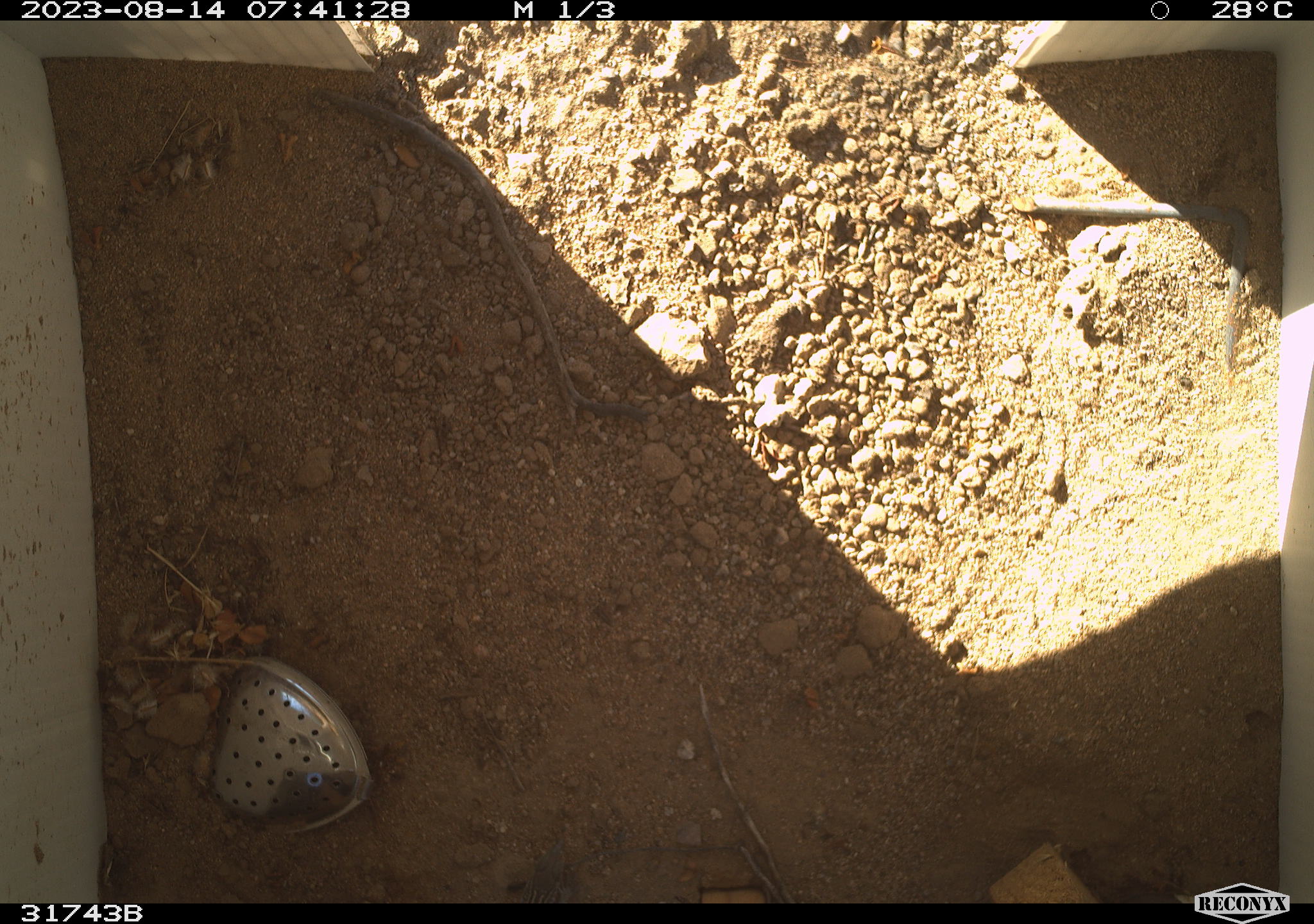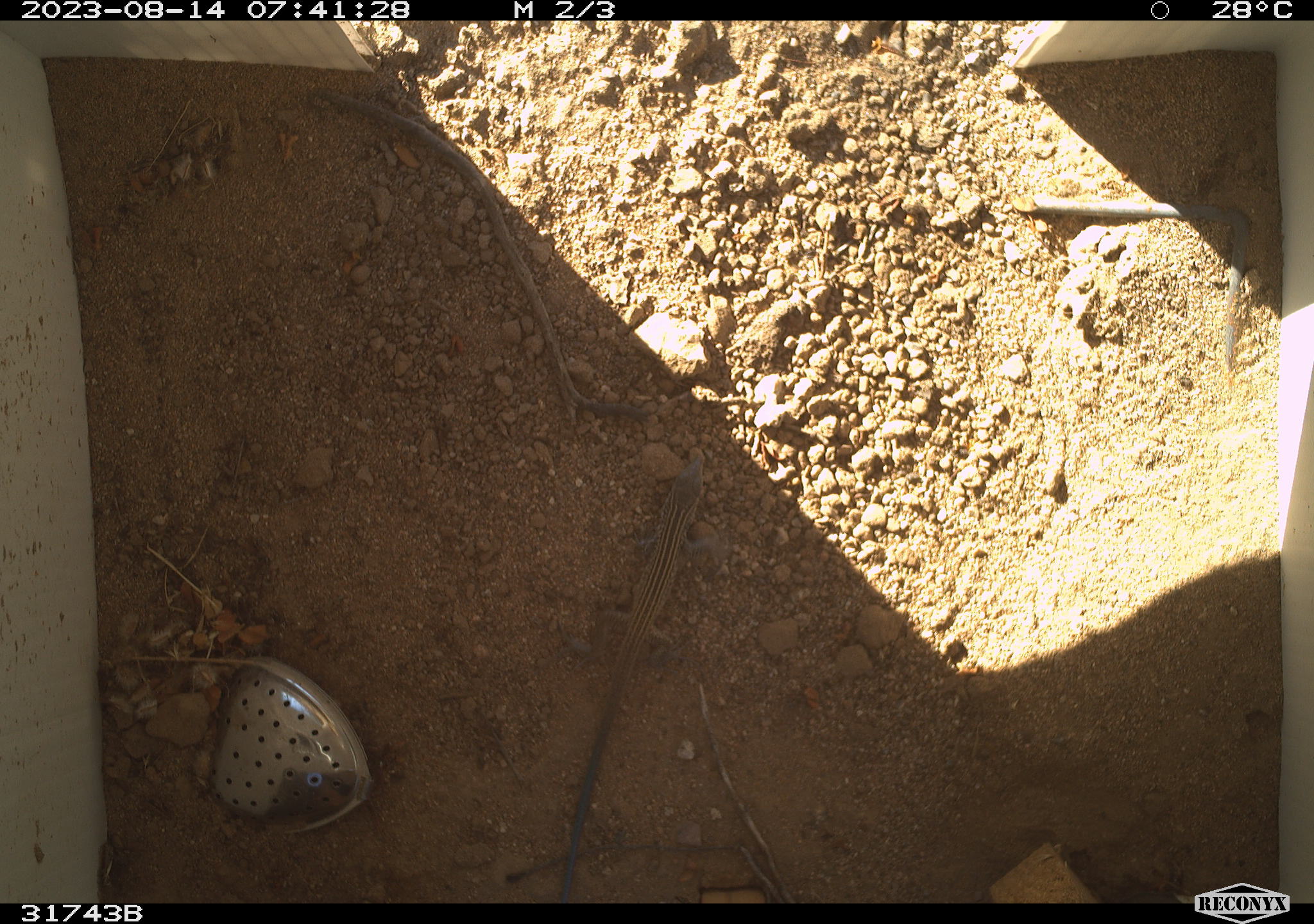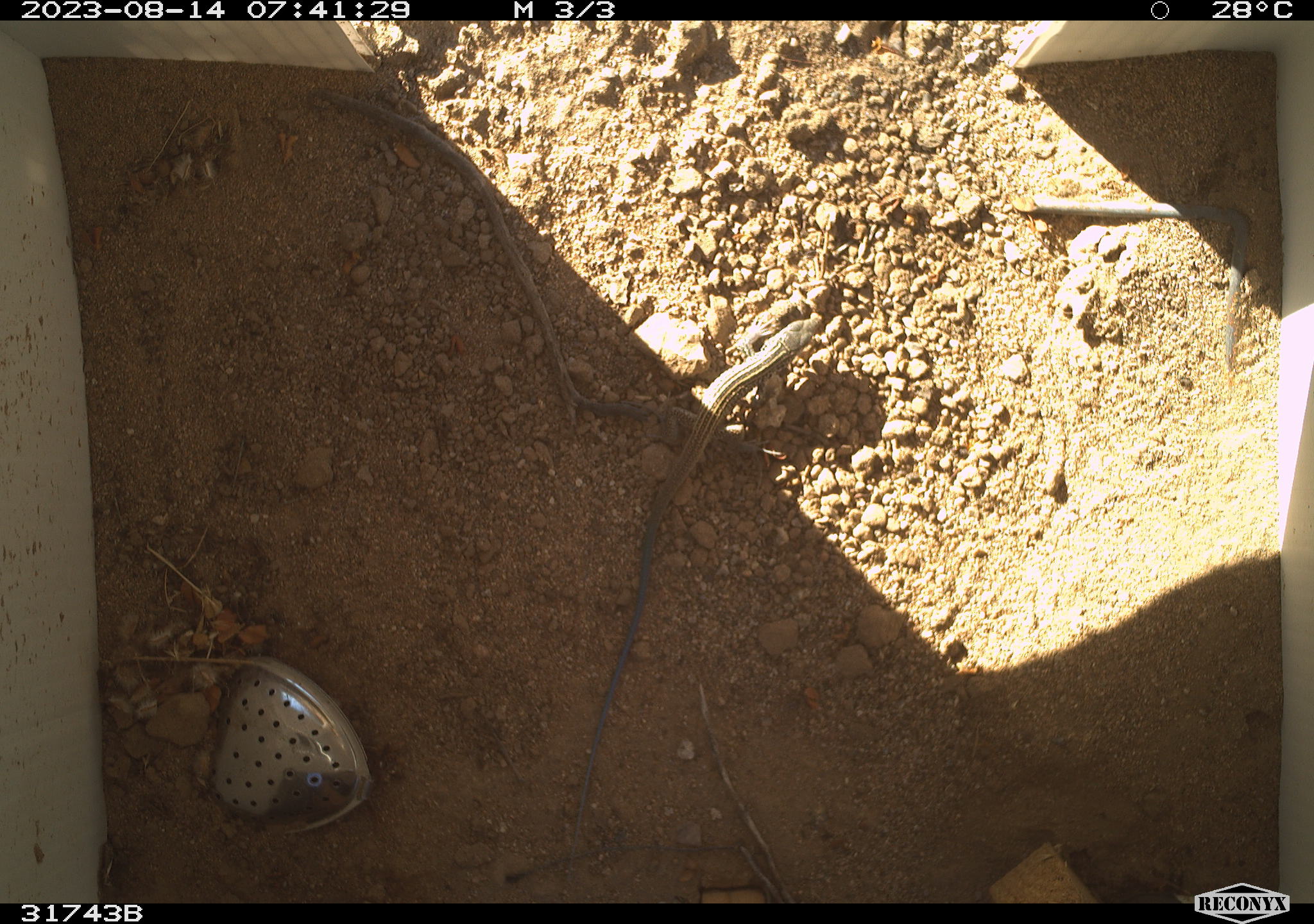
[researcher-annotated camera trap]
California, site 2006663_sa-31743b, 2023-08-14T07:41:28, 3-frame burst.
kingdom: Animalia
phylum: Chordata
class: Reptilia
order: Squamata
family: Teiidae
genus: Aspidoscelis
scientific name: Aspidoscelis tigris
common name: western whiptail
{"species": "western whiptail (Aspidoscelis tigris)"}